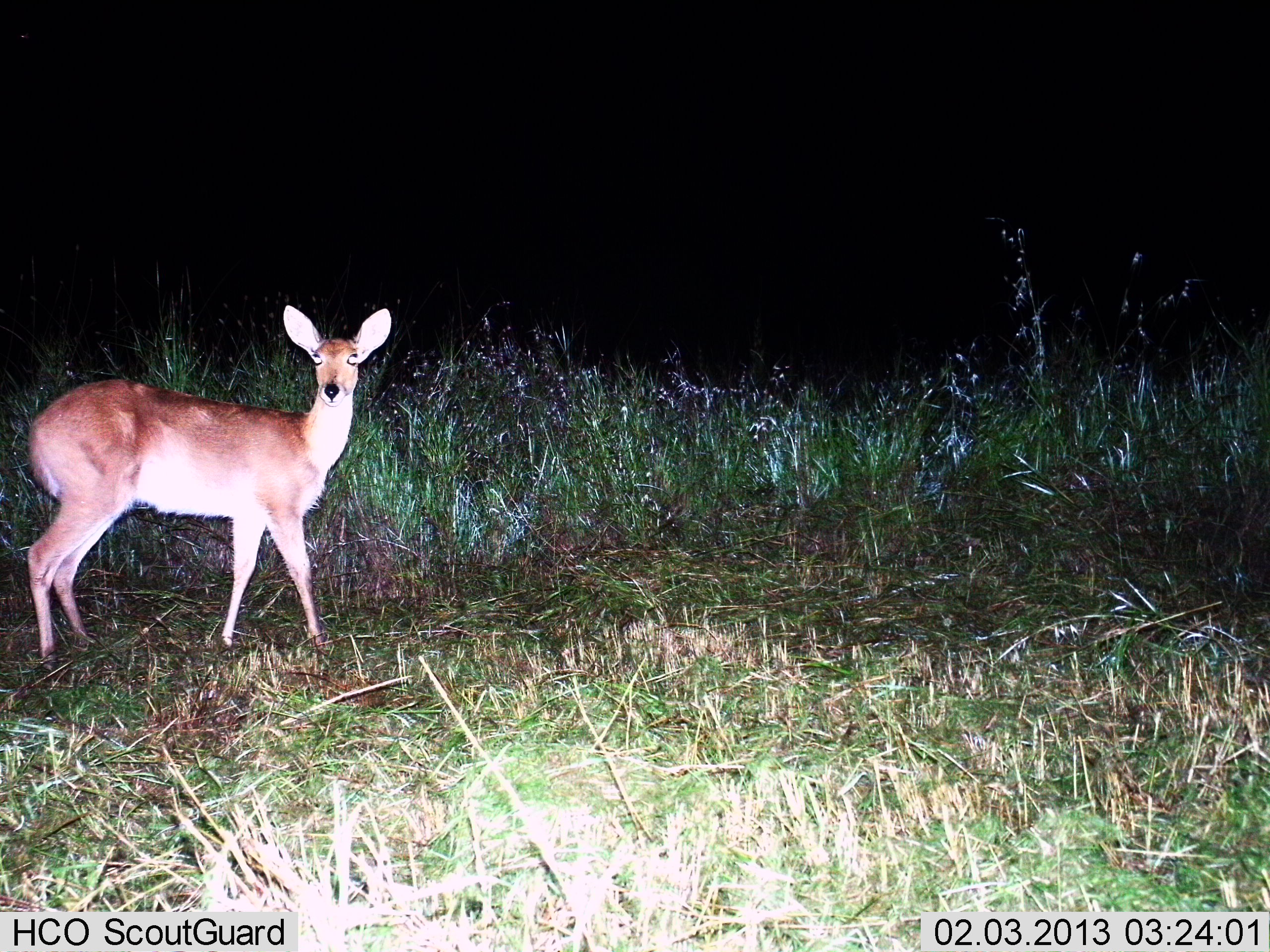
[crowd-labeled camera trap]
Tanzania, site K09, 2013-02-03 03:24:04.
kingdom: Animalia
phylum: Chordata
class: Mammalia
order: Artiodactyla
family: Bovidae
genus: Redunca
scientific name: Redunca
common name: reedbuck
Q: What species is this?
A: Reedbuck (Redunca).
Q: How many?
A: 1.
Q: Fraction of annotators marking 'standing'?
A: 94%.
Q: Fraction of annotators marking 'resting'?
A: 0%.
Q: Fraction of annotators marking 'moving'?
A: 9%.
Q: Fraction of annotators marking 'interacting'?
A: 0%.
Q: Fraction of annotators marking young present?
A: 0%.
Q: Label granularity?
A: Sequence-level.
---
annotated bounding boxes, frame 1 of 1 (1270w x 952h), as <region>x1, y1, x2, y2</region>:
animal: <region>27, 303, 392, 673</region>